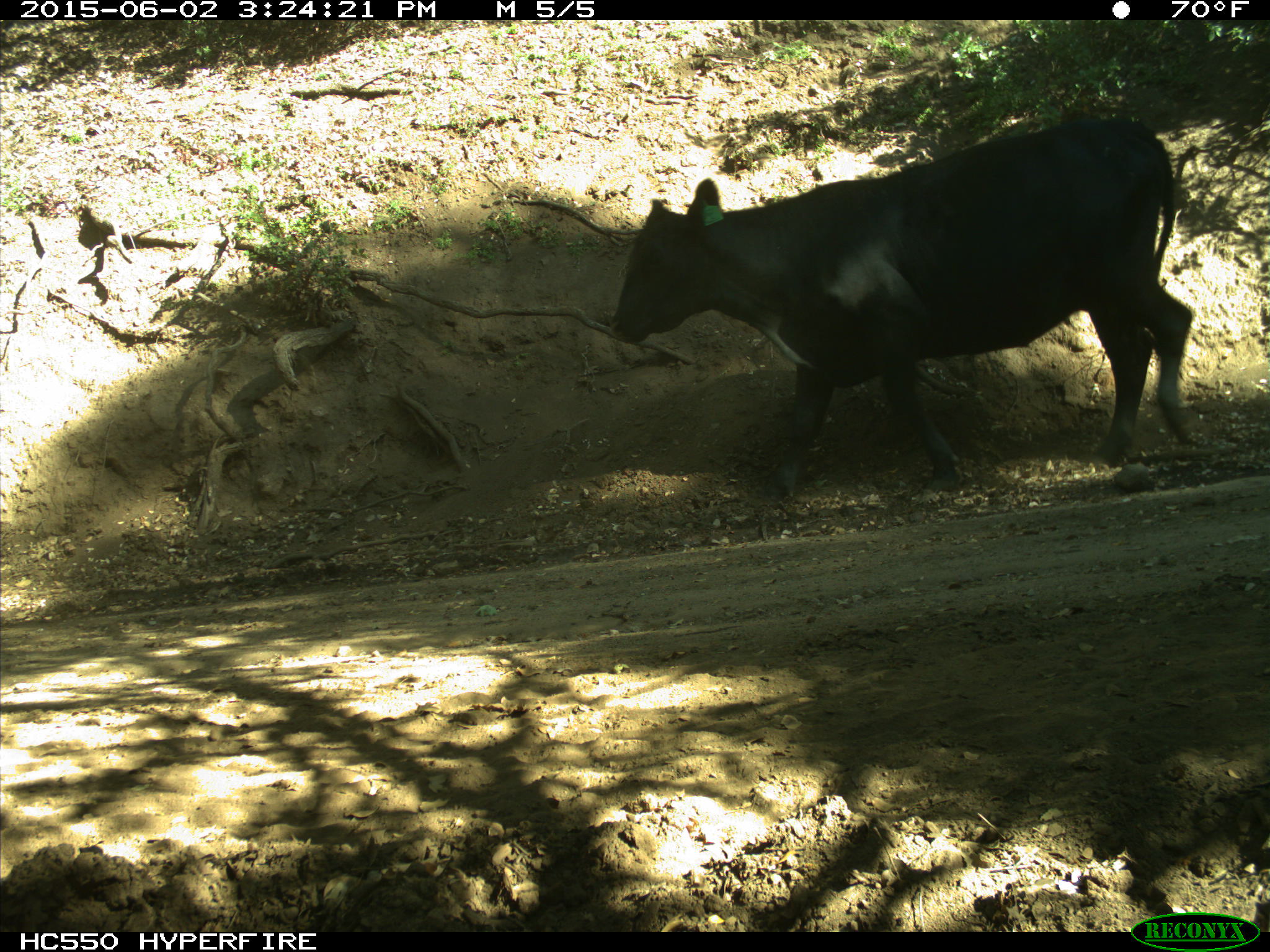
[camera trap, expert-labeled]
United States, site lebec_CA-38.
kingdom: Animalia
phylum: Chordata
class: Mammalia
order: Artiodactyla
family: Bovidae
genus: Bos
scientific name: Bos taurus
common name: domestic cow